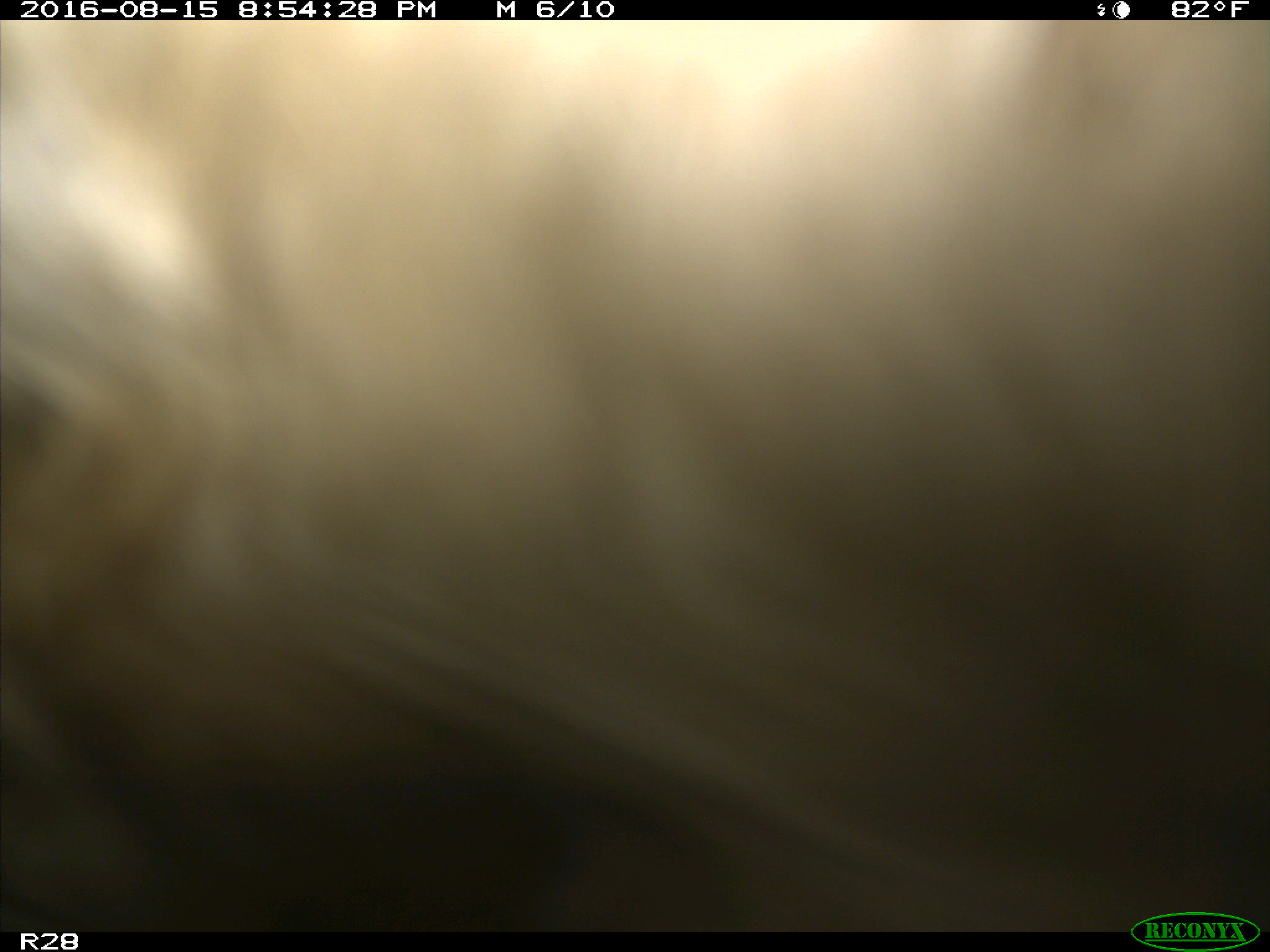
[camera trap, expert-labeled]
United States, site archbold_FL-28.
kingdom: Animalia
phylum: Chordata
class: Mammalia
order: Artiodactyla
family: Bovidae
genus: Bos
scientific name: Bos taurus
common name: domestic cow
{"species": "Bos taurus (domestic cow)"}